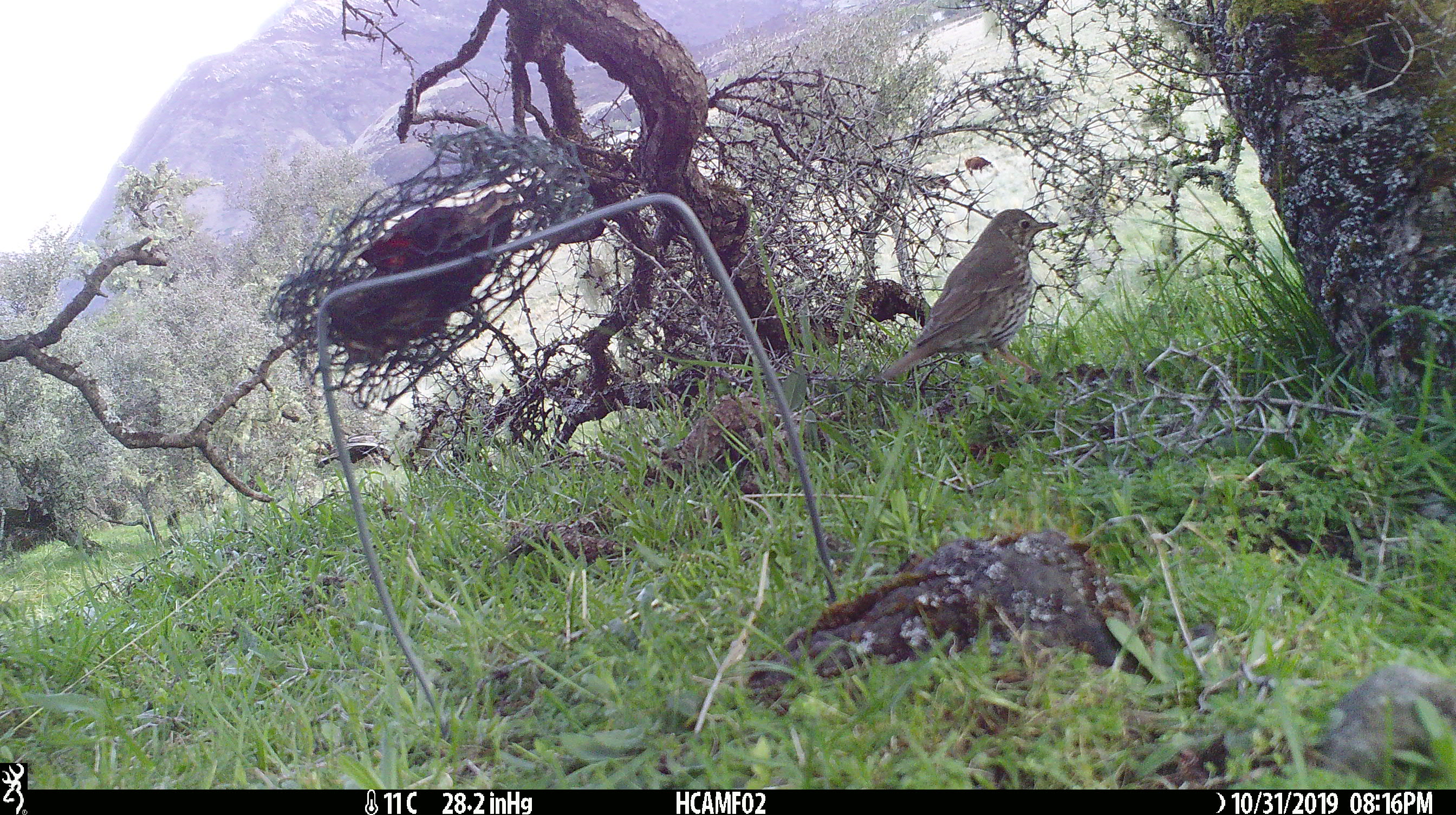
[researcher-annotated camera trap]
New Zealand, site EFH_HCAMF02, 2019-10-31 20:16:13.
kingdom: Animalia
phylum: Chordata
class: Aves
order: Passeriformes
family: Turdidae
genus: Turdus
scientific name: Turdus philomelos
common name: song thrush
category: thrush